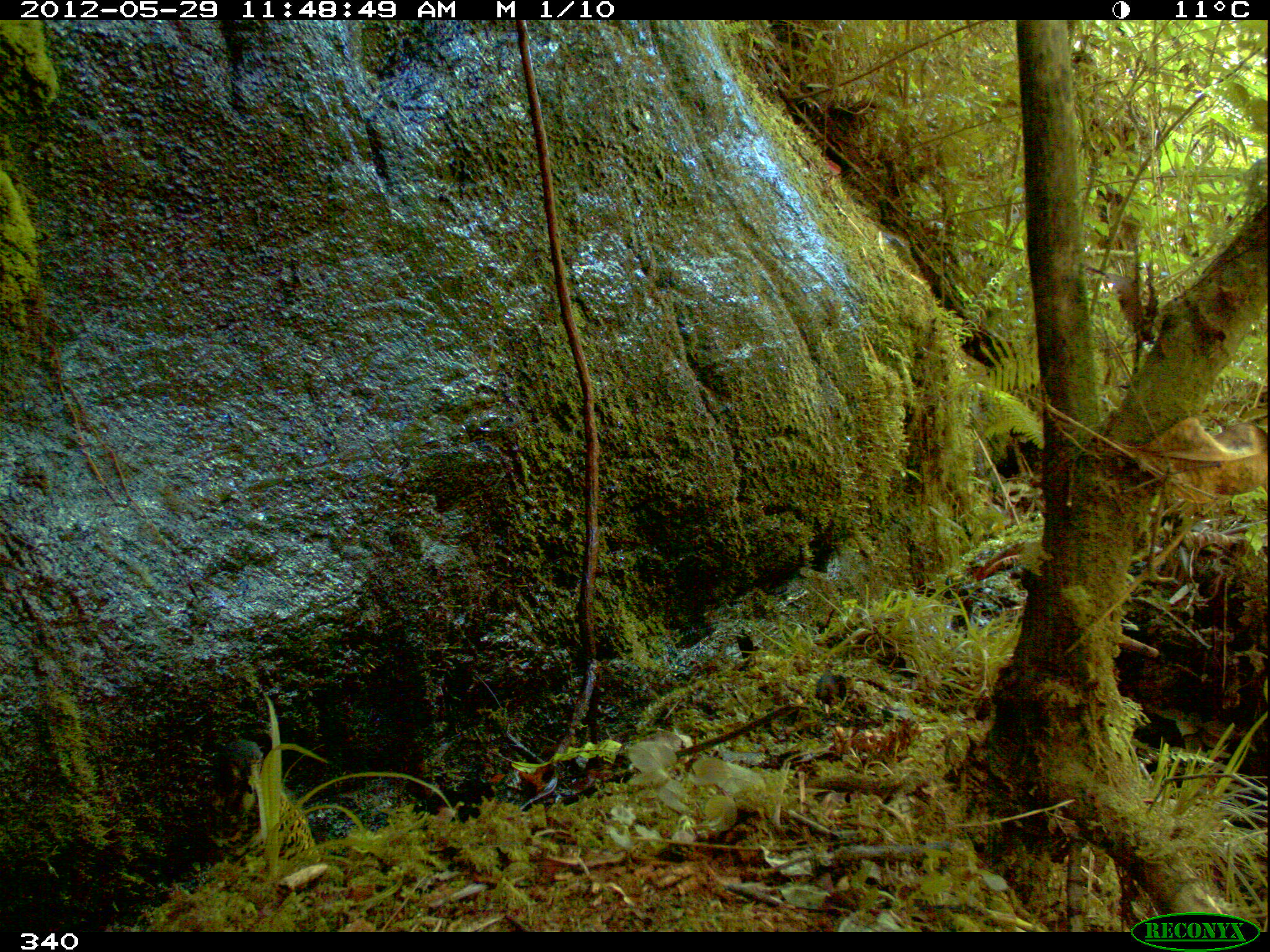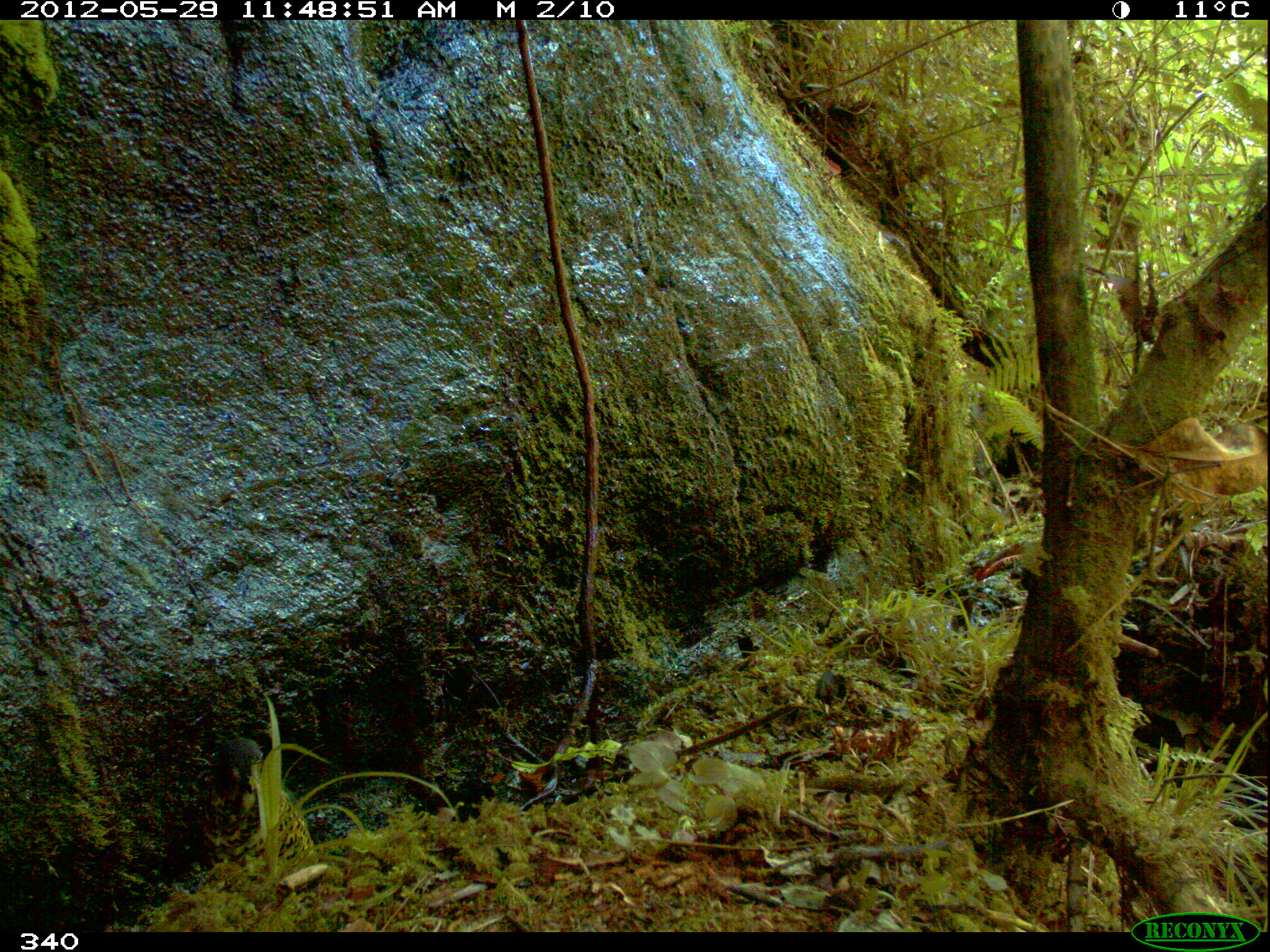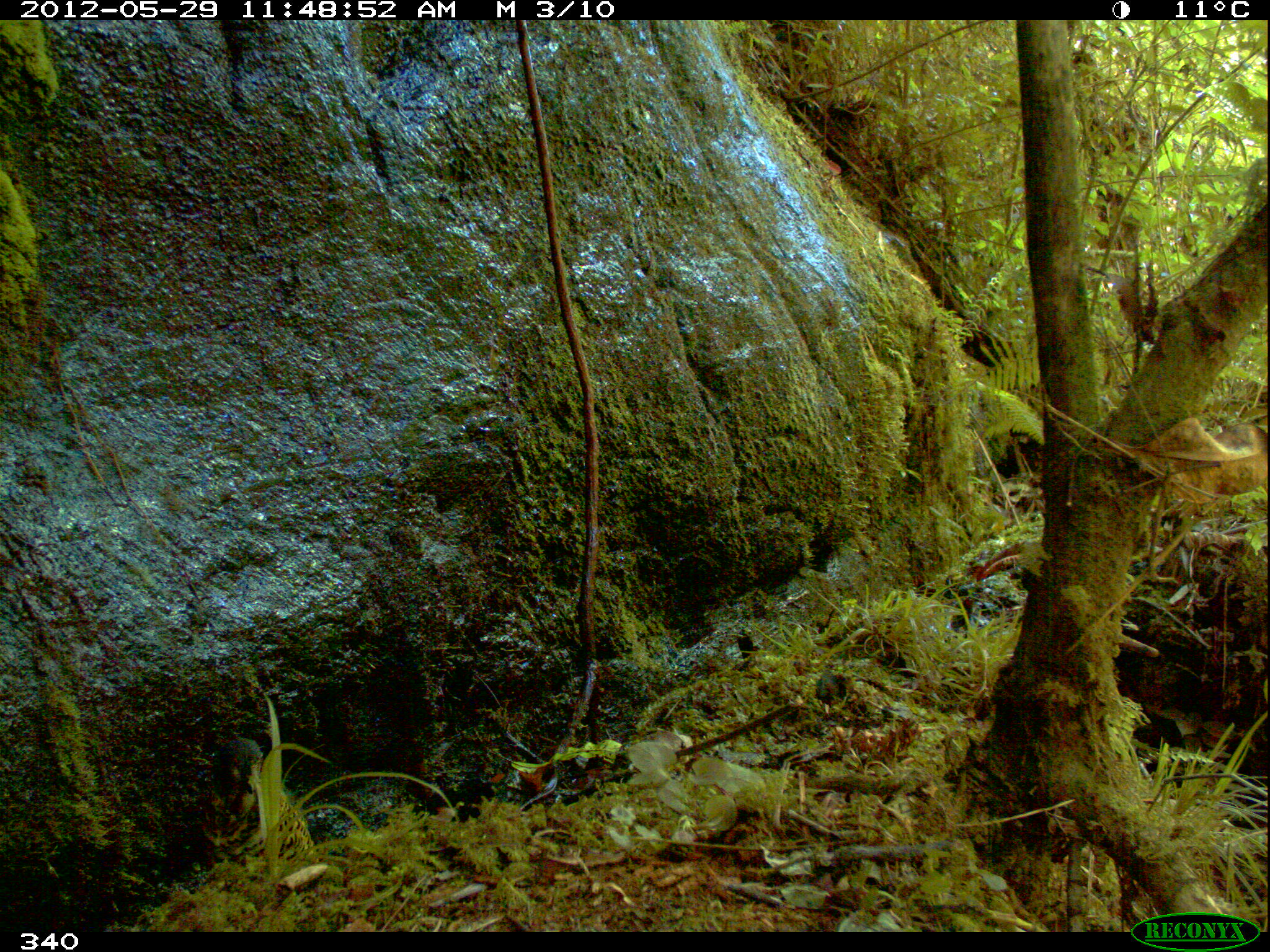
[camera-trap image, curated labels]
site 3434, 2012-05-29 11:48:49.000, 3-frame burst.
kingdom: Animalia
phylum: Chordata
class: Aves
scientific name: Aves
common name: bird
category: unknown bird